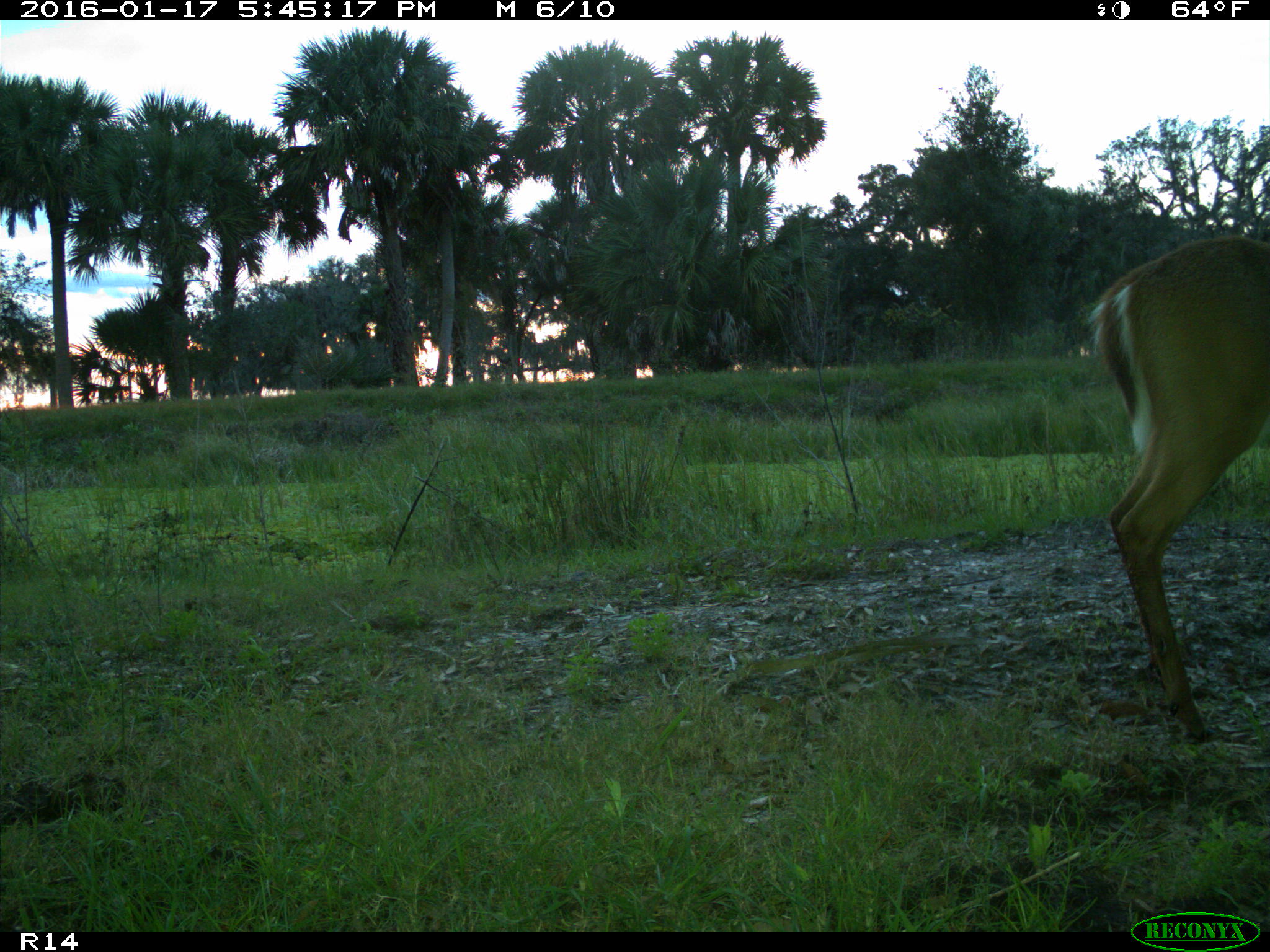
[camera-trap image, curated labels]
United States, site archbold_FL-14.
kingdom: Animalia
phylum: Chordata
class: Mammalia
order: Artiodactyla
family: Cervidae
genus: Odocoileus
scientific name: Odocoileus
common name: deer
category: unidentified deer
Unidentified deer (deer) (Odocoileus).